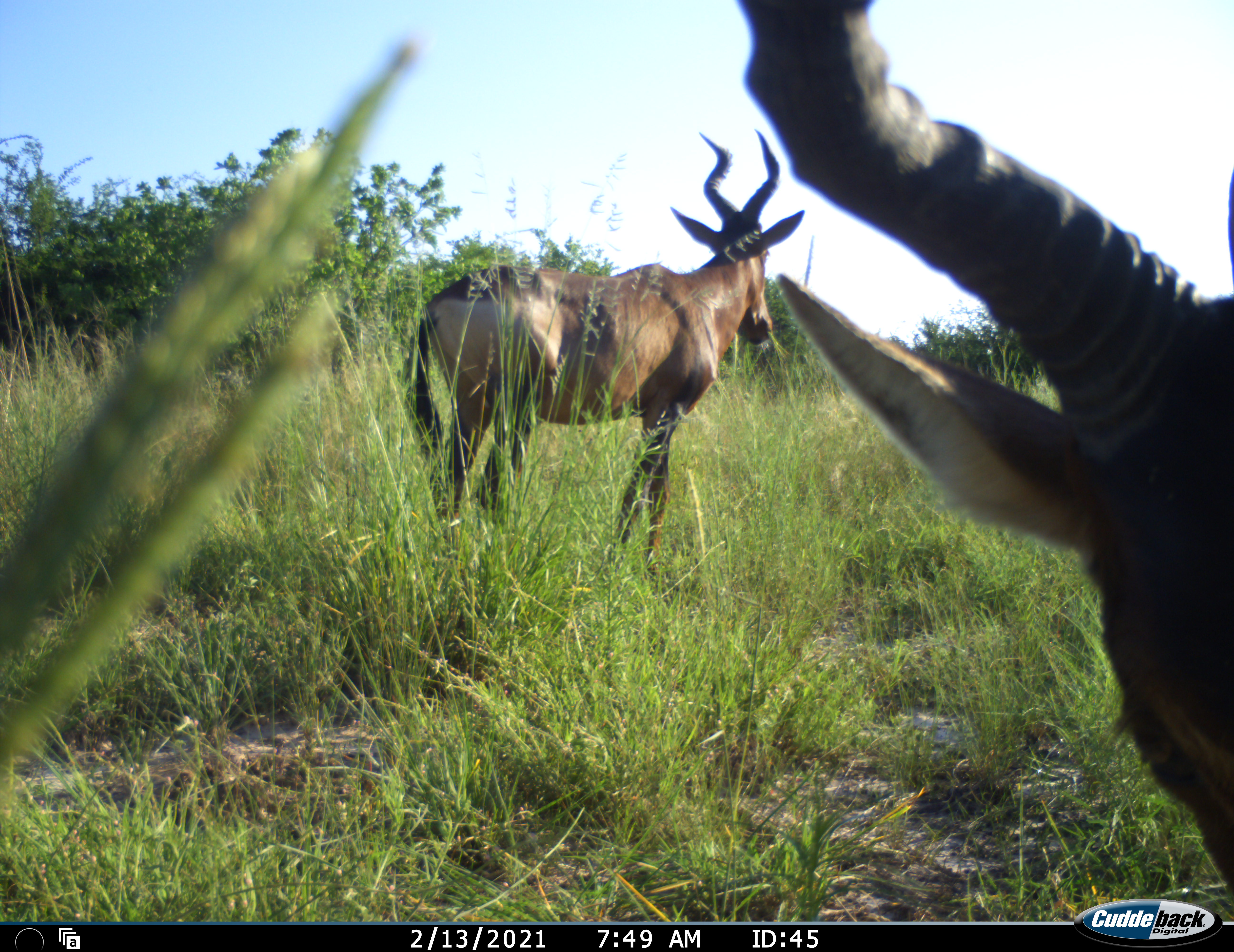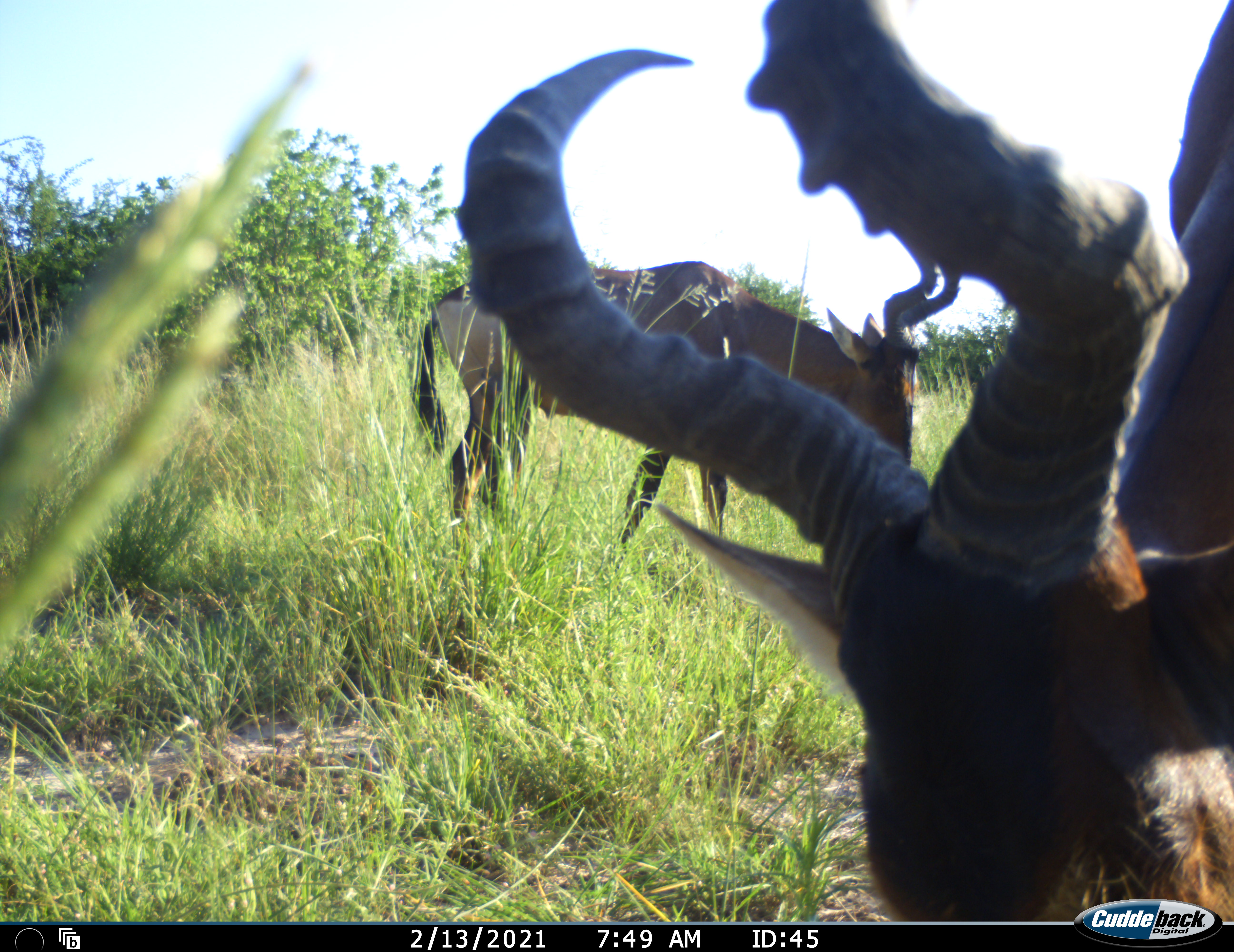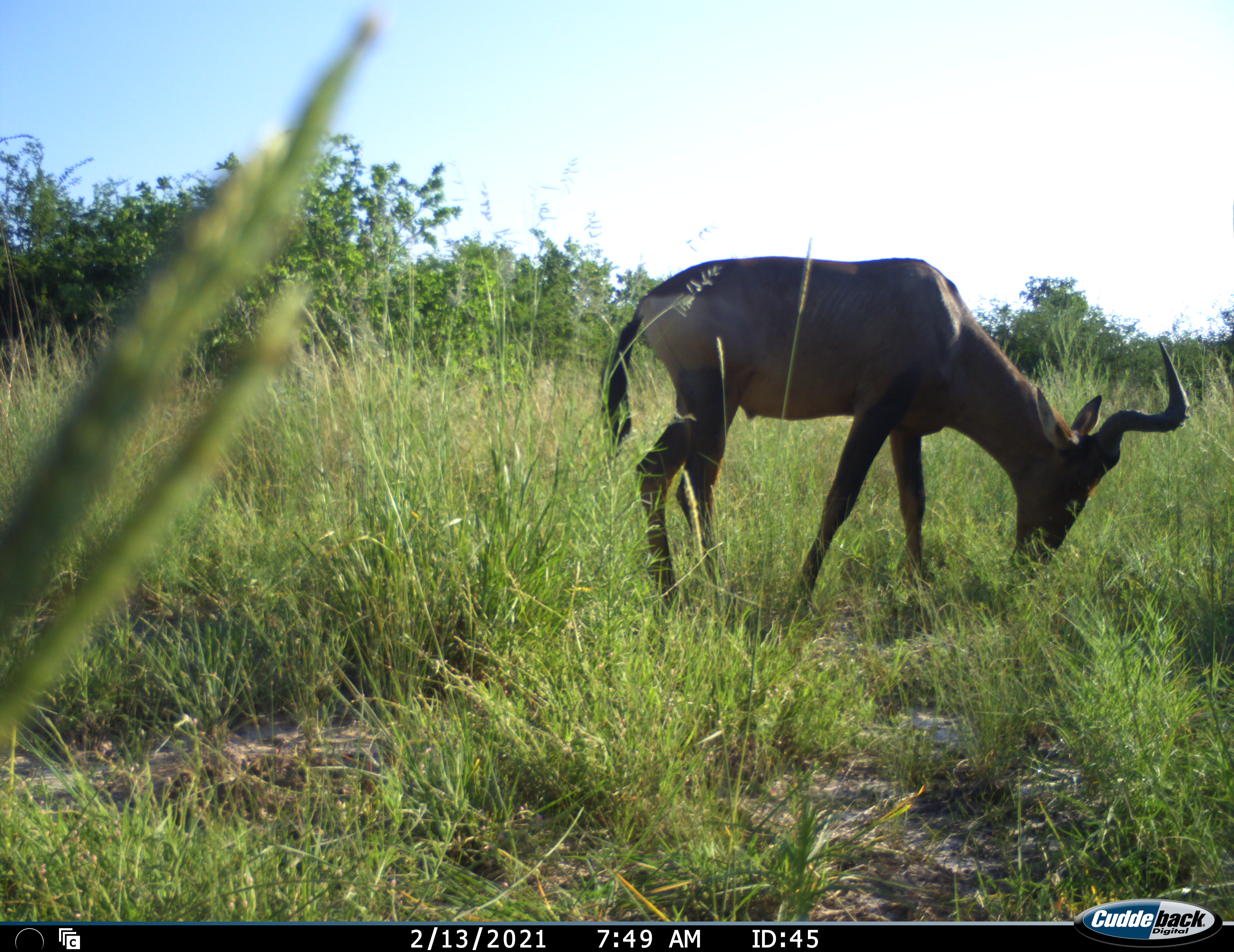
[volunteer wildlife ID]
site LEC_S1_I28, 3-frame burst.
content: unidentified animal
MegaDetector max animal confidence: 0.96